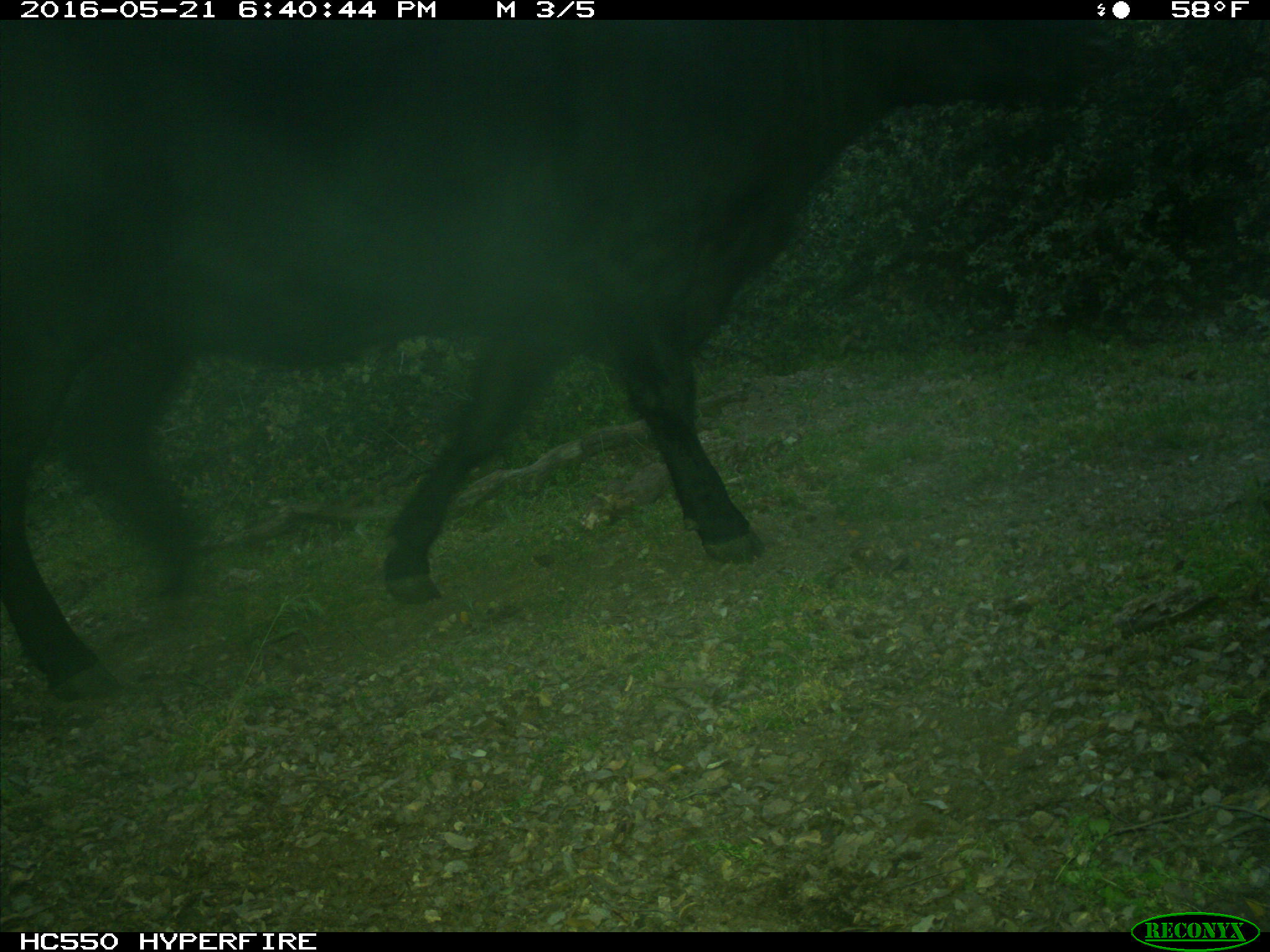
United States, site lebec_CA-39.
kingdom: Animalia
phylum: Chordata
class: Mammalia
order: Artiodactyla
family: Bovidae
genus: Bos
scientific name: Bos taurus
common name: domestic cow